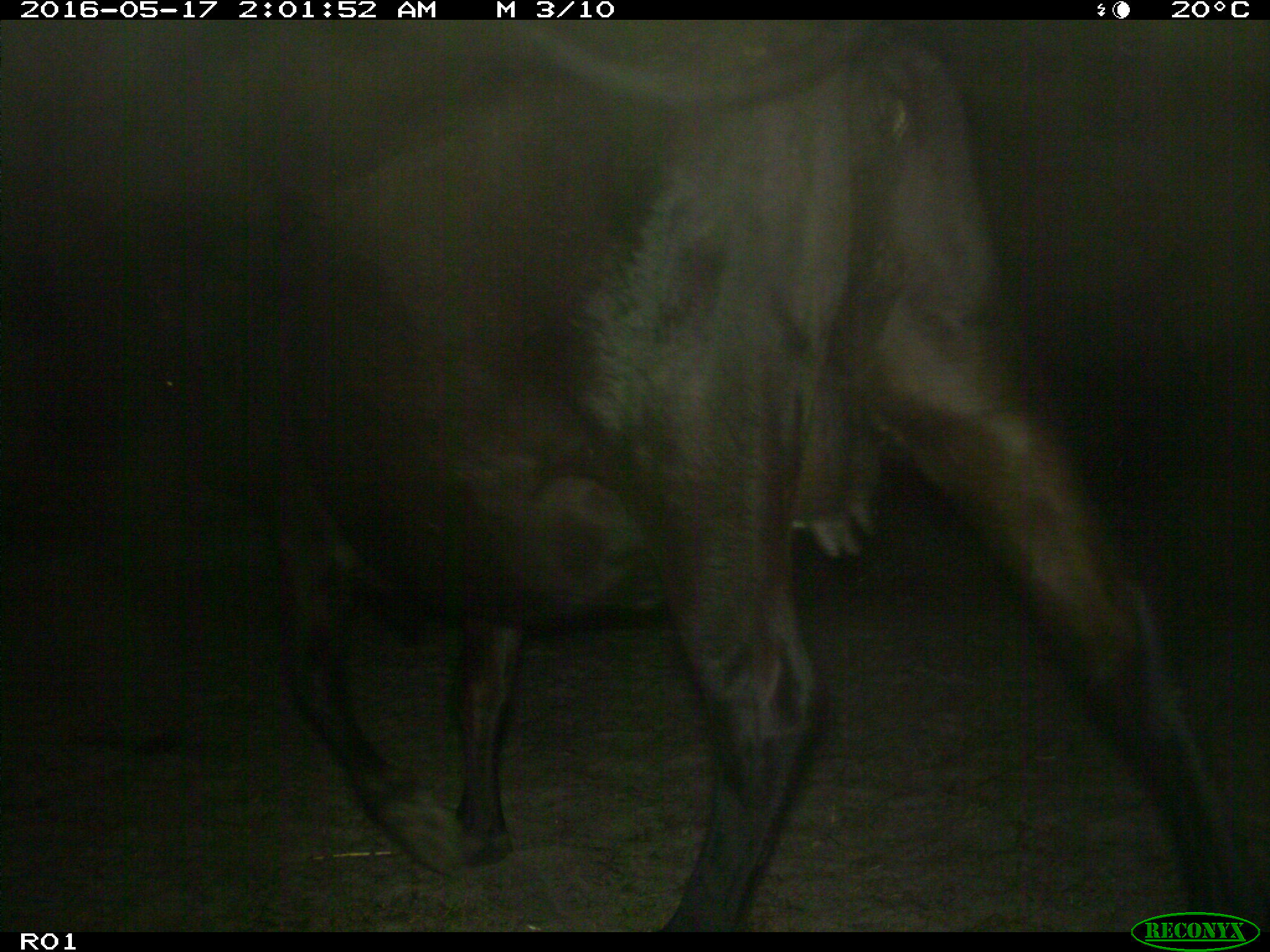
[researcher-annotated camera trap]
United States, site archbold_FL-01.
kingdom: Animalia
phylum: Chordata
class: Mammalia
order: Artiodactyla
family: Bovidae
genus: Bos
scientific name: Bos taurus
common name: domestic cow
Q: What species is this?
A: Bos taurus (domestic cow).